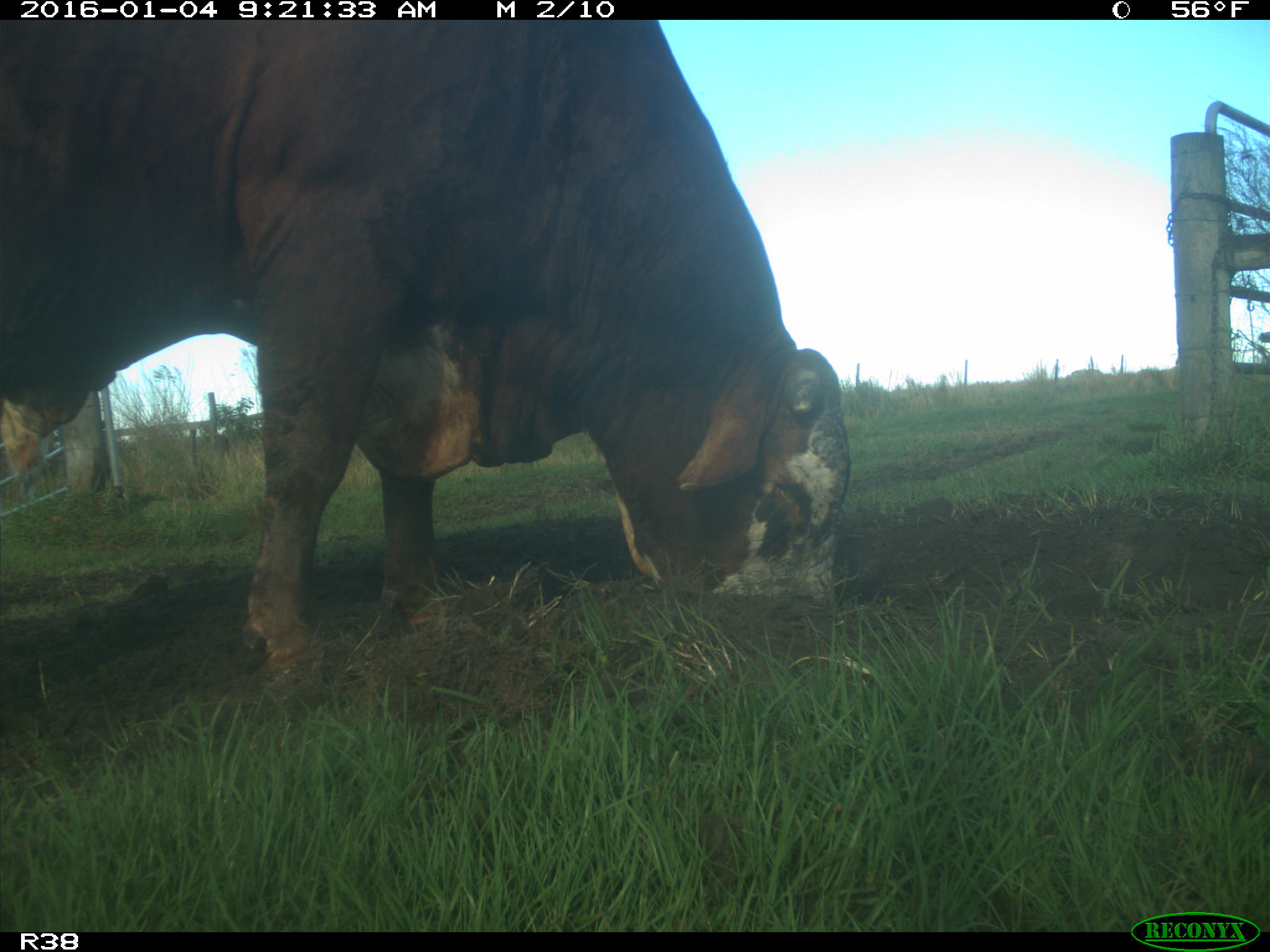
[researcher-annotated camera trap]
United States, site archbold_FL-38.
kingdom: Animalia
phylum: Chordata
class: Mammalia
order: Artiodactyla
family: Bovidae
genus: Bos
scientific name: Bos taurus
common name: domestic cow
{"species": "Bos taurus (domestic cow)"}